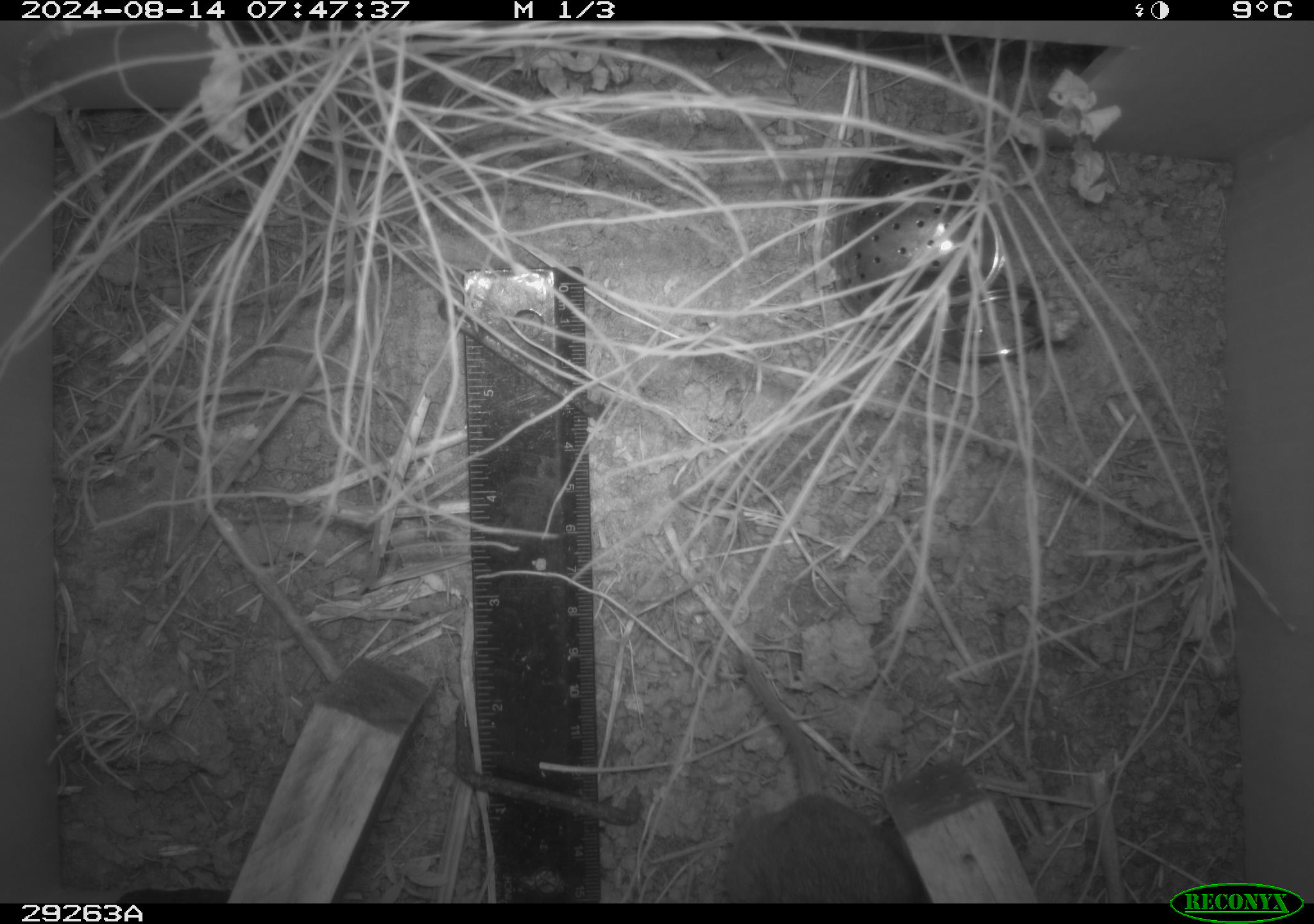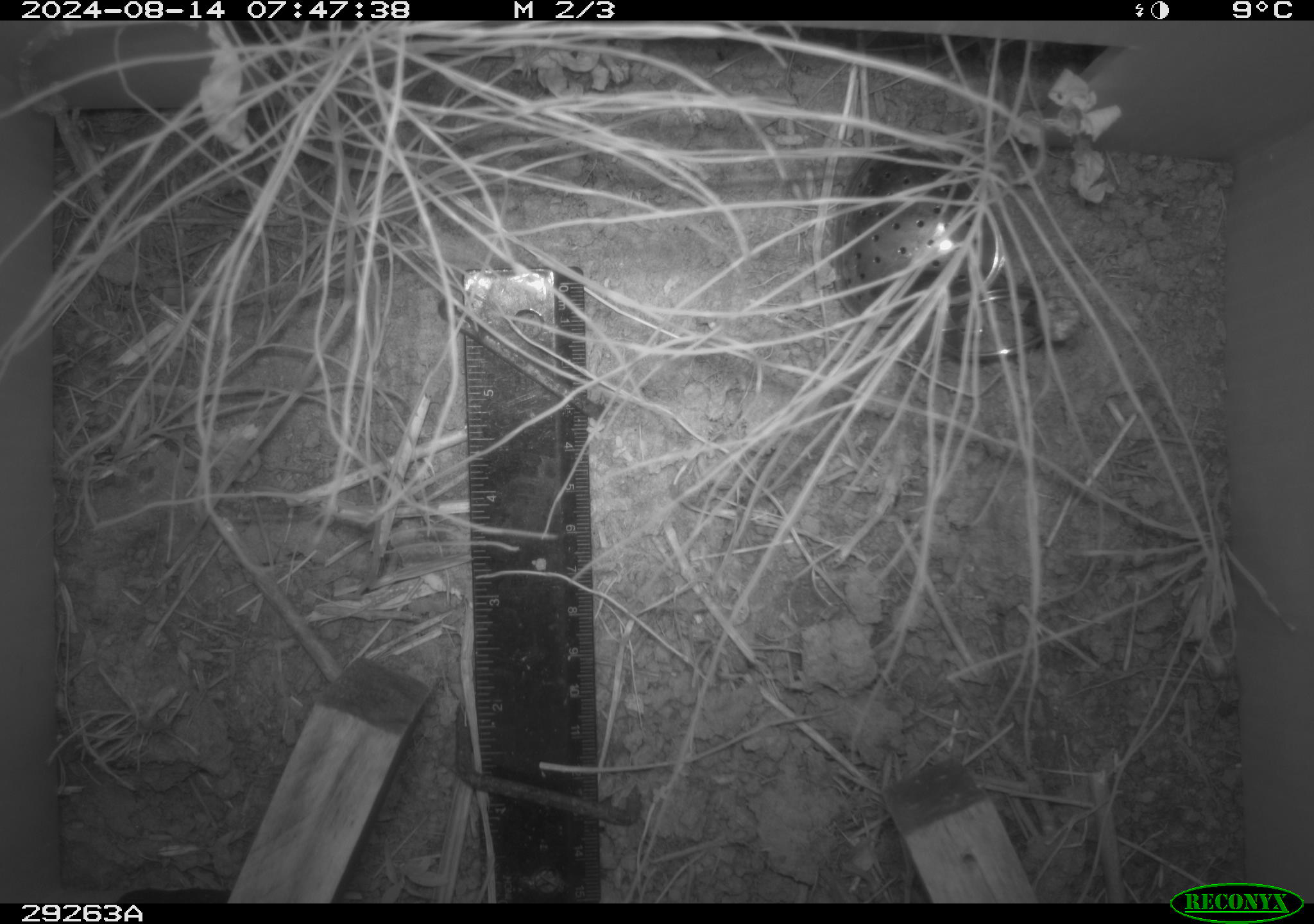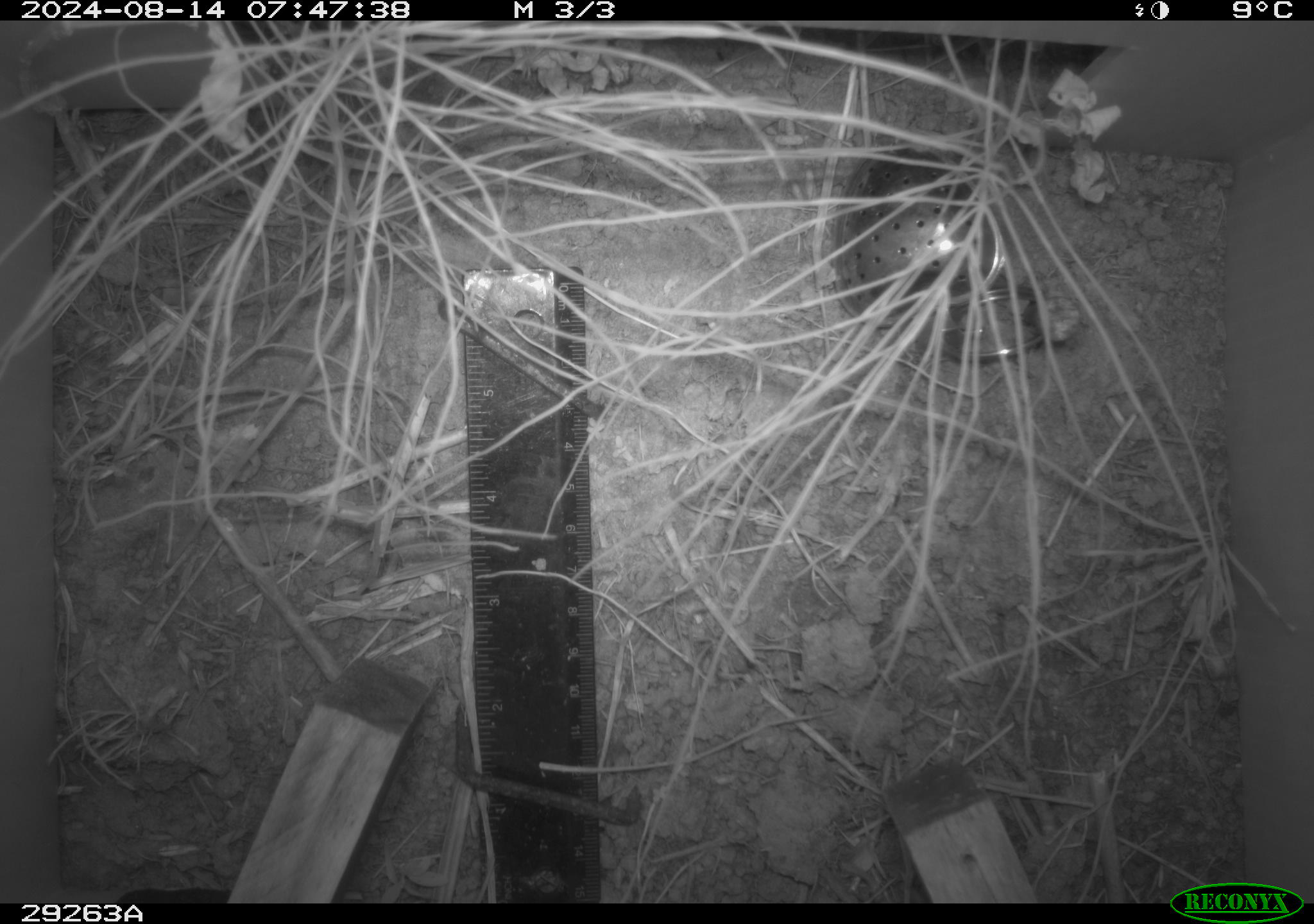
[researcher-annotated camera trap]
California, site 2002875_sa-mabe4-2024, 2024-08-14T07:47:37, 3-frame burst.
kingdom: Animalia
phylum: Chordata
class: Mammalia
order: Rodentia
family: Cricetidae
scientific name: Arvicolinae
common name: voles, lemmings, and muskrats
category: arvicolinae subfamily